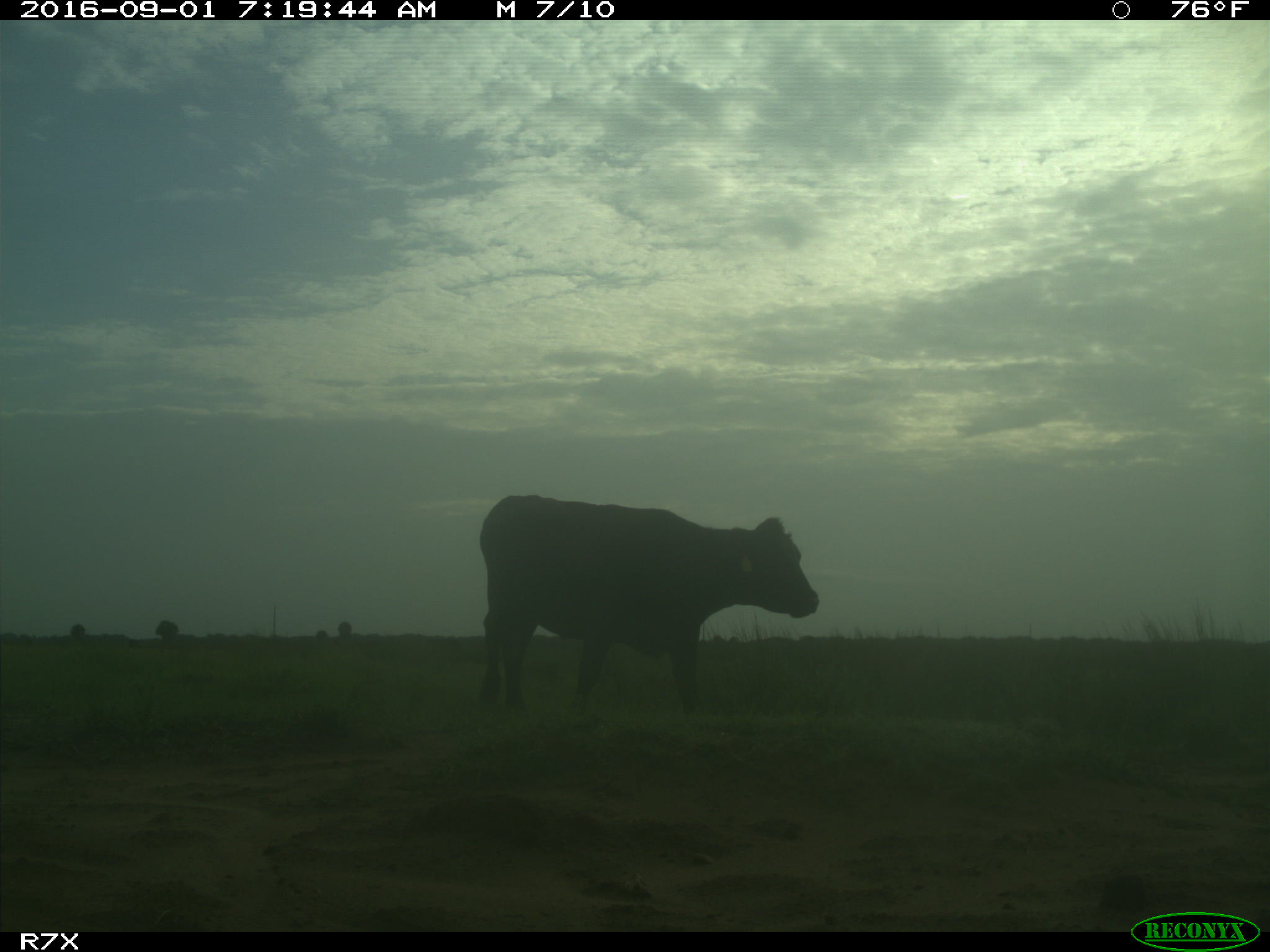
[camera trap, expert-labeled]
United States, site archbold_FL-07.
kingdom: Animalia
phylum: Chordata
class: Mammalia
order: Artiodactyla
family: Bovidae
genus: Bos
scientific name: Bos taurus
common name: domestic cow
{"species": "Bos taurus (domestic cow)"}